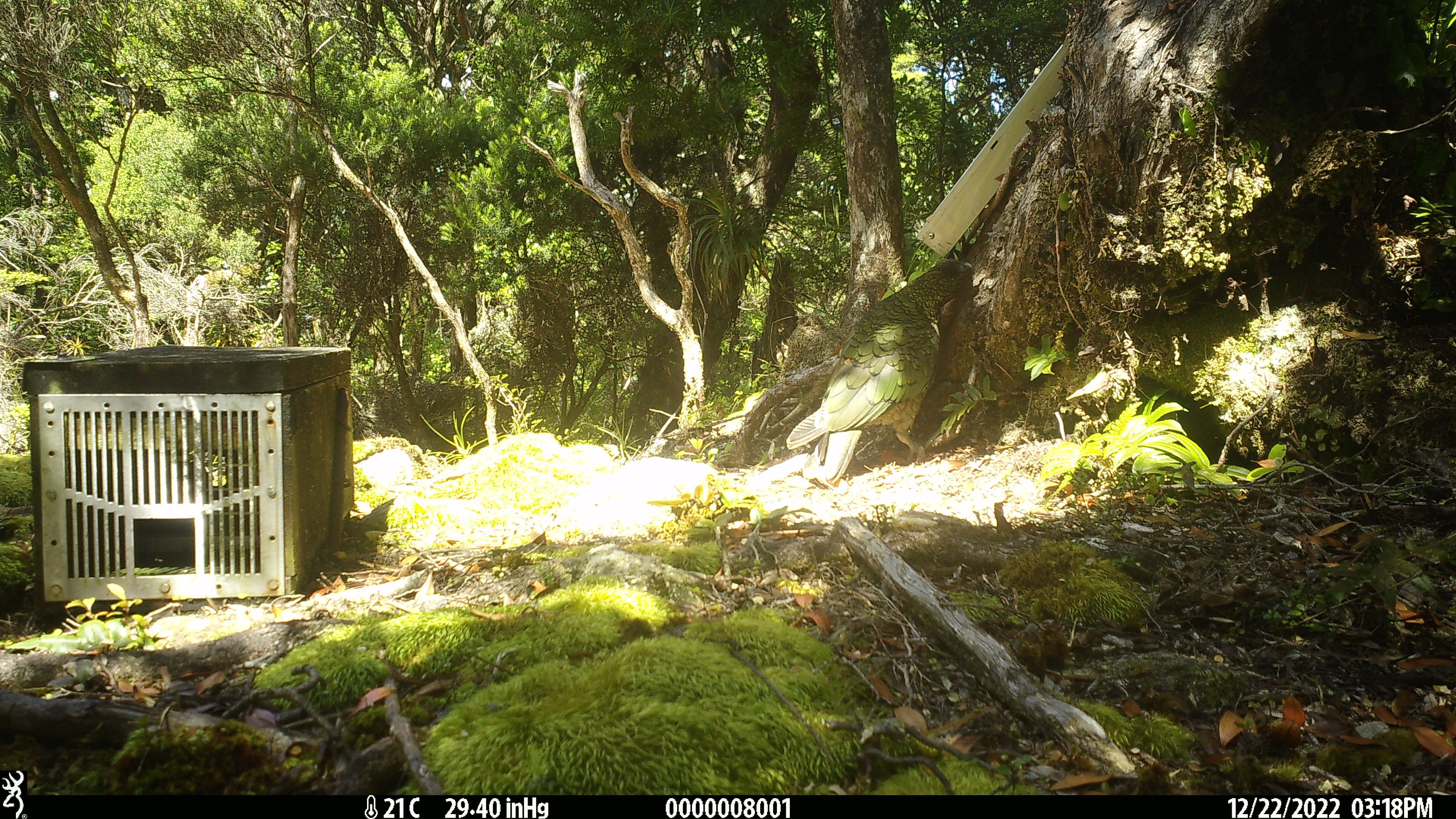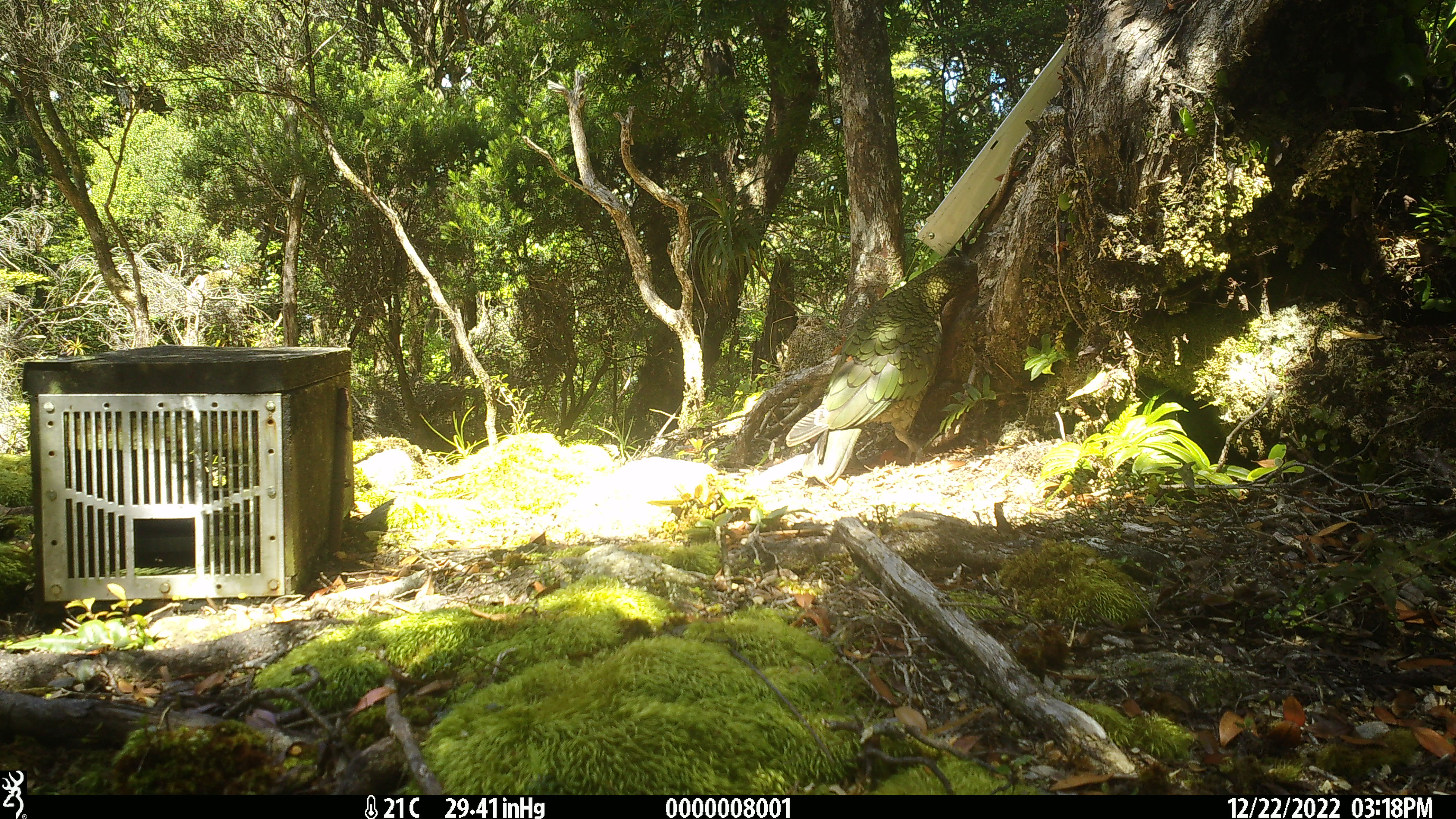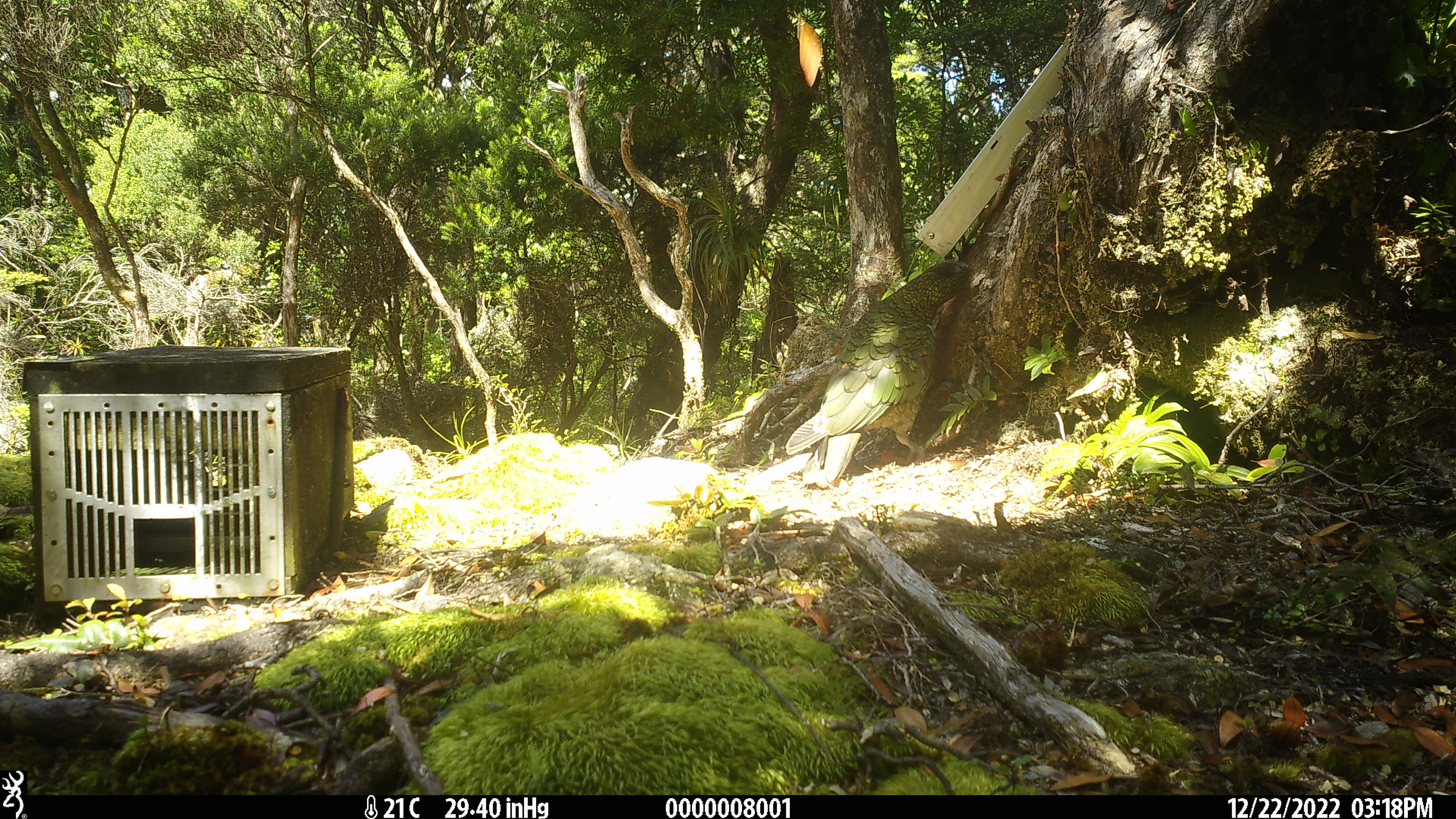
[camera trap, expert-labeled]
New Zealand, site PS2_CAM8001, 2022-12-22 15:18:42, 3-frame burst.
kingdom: Animalia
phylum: Chordata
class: Aves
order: Psittaciformes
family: Strigopidae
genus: Nestor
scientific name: Nestor notabilis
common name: kea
Kea (Nestor notabilis).